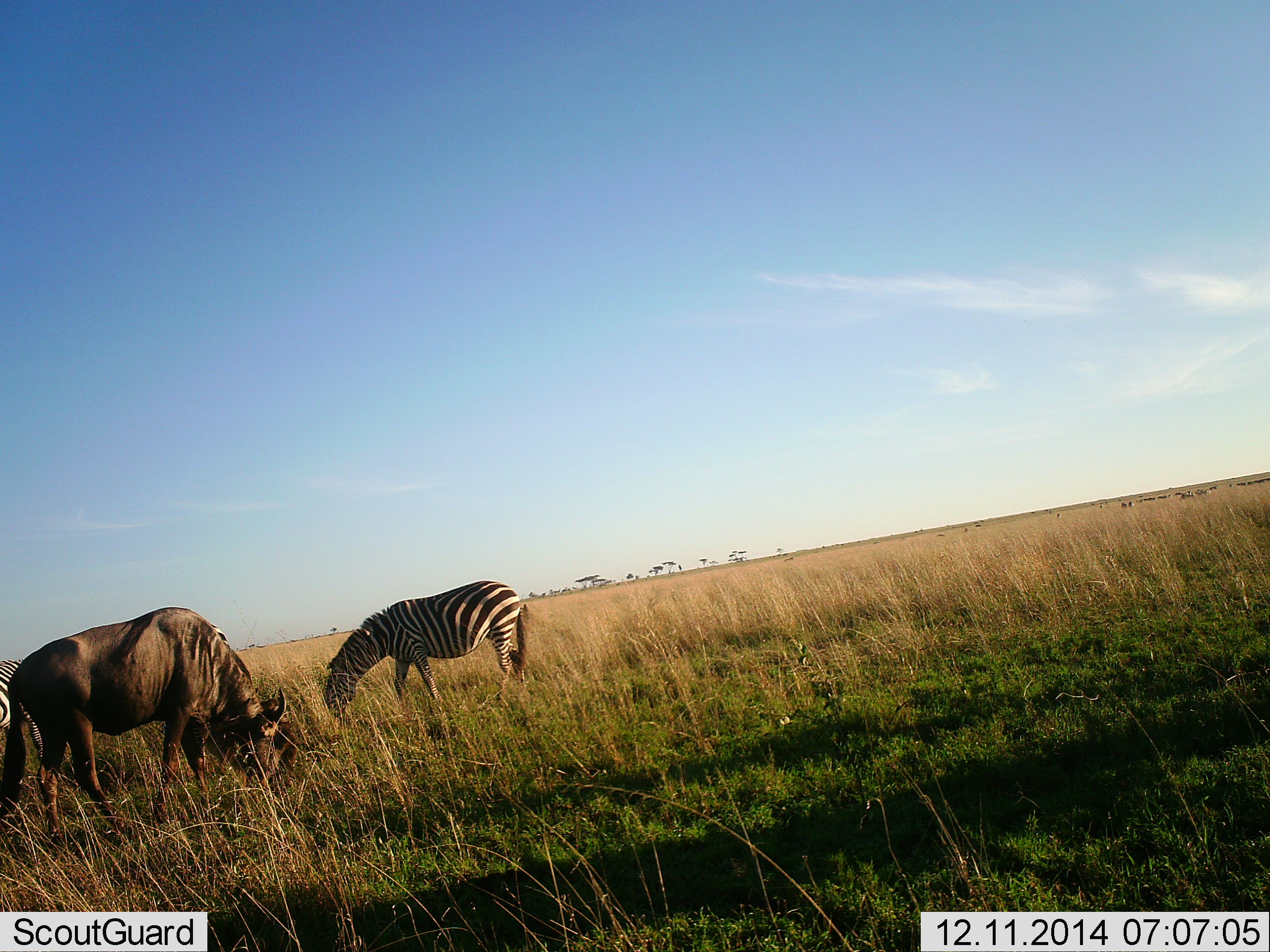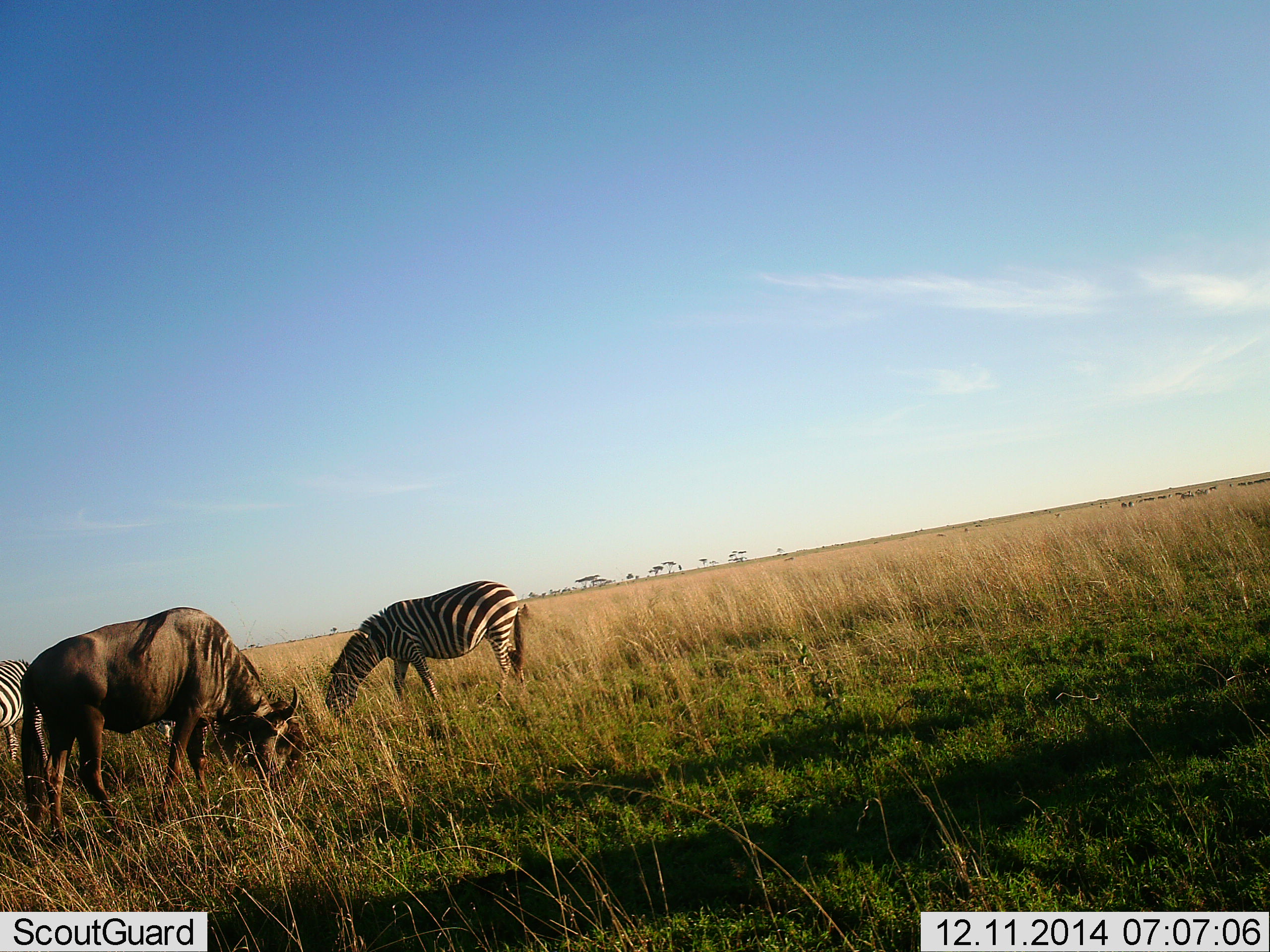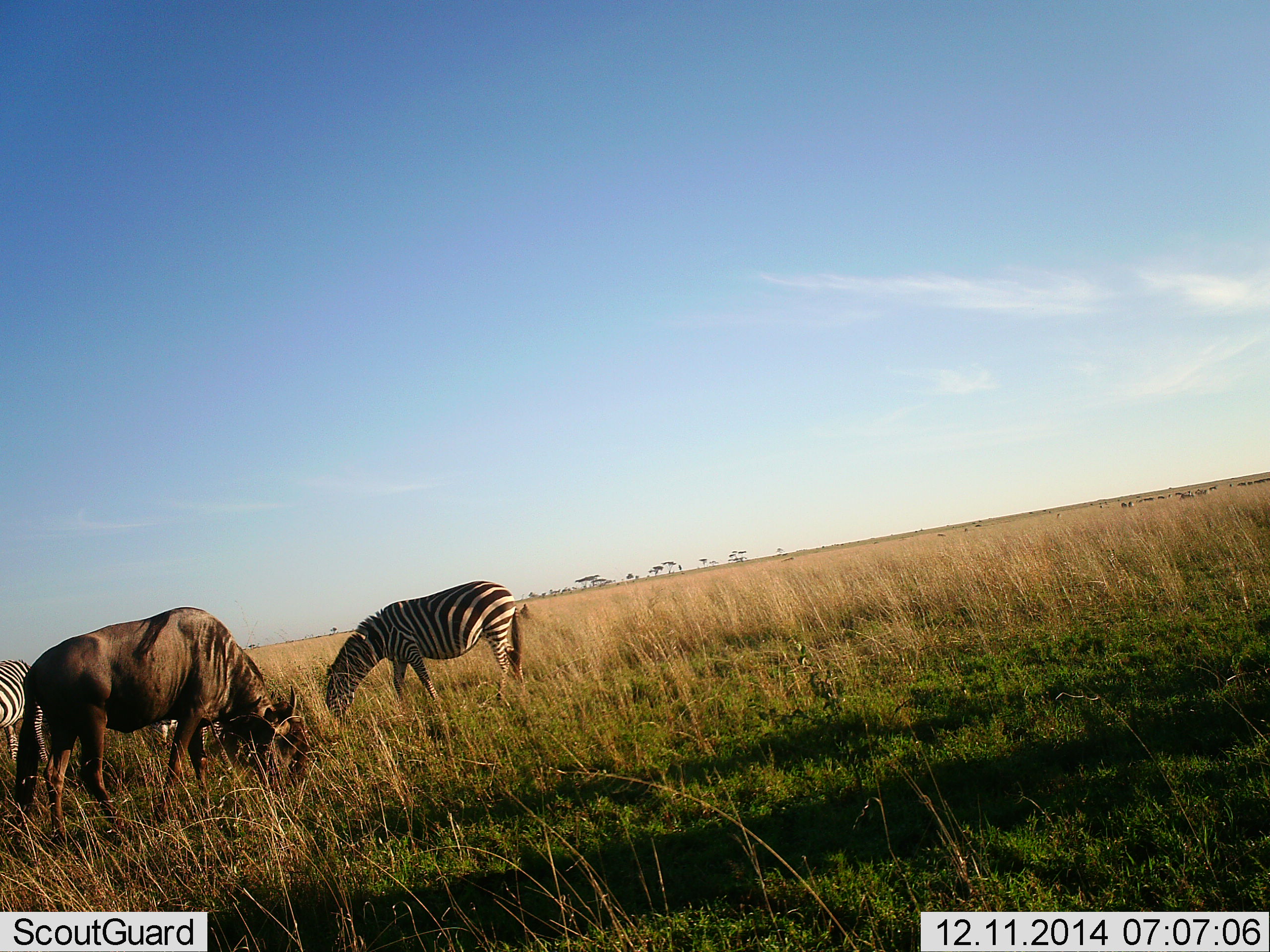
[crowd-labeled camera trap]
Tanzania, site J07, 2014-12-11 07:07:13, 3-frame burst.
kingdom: Animalia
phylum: Chordata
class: Mammalia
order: Artiodactyla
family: Bovidae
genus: Connochaetes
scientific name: Connochaetes taurinus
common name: blue wildebeest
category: wildebeest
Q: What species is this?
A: Wildebeest (blue wildebeest) (Connochaetes taurinus).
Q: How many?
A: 1.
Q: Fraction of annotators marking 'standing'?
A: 30%.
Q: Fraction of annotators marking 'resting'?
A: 0%.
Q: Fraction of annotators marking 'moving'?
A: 0%.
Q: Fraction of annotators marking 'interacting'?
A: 0%.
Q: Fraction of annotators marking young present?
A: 0%.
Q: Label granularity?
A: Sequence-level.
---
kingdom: Animalia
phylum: Chordata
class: Mammalia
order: Perissodactyla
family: Equidae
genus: Equus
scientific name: Equus quagga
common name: plains zebra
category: zebra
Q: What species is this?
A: Zebra (plains zebra) (Equus quagga).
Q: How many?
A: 2.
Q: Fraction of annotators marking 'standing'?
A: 20%.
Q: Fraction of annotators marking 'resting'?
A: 0%.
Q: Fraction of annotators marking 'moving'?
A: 0%.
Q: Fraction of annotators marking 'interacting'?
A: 0%.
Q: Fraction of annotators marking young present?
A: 0%.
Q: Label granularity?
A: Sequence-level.